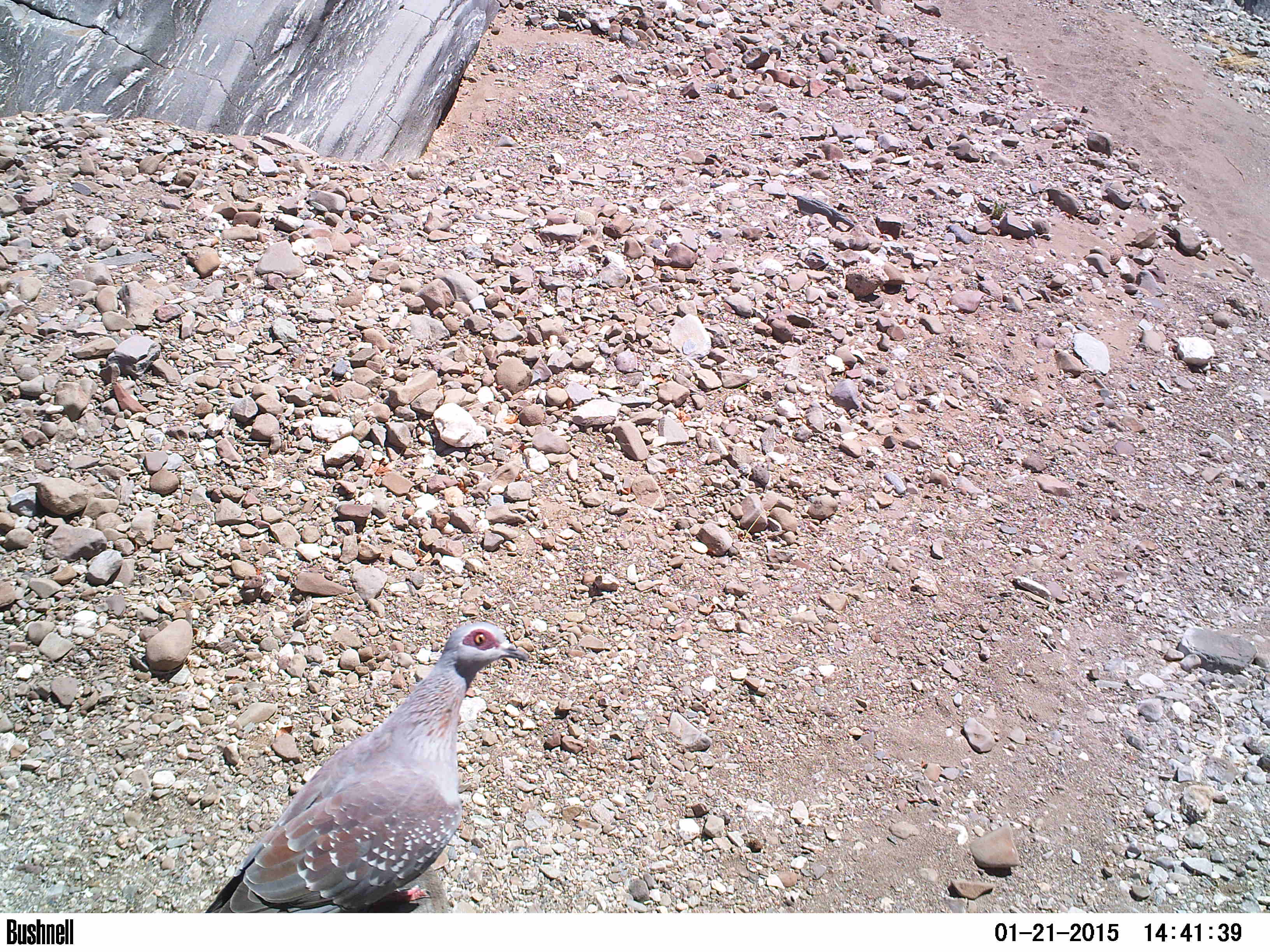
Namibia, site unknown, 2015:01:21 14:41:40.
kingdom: Animalia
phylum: Chordata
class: Aves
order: Columbiformes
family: Columbidae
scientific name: Columbidae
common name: pigeons and doves